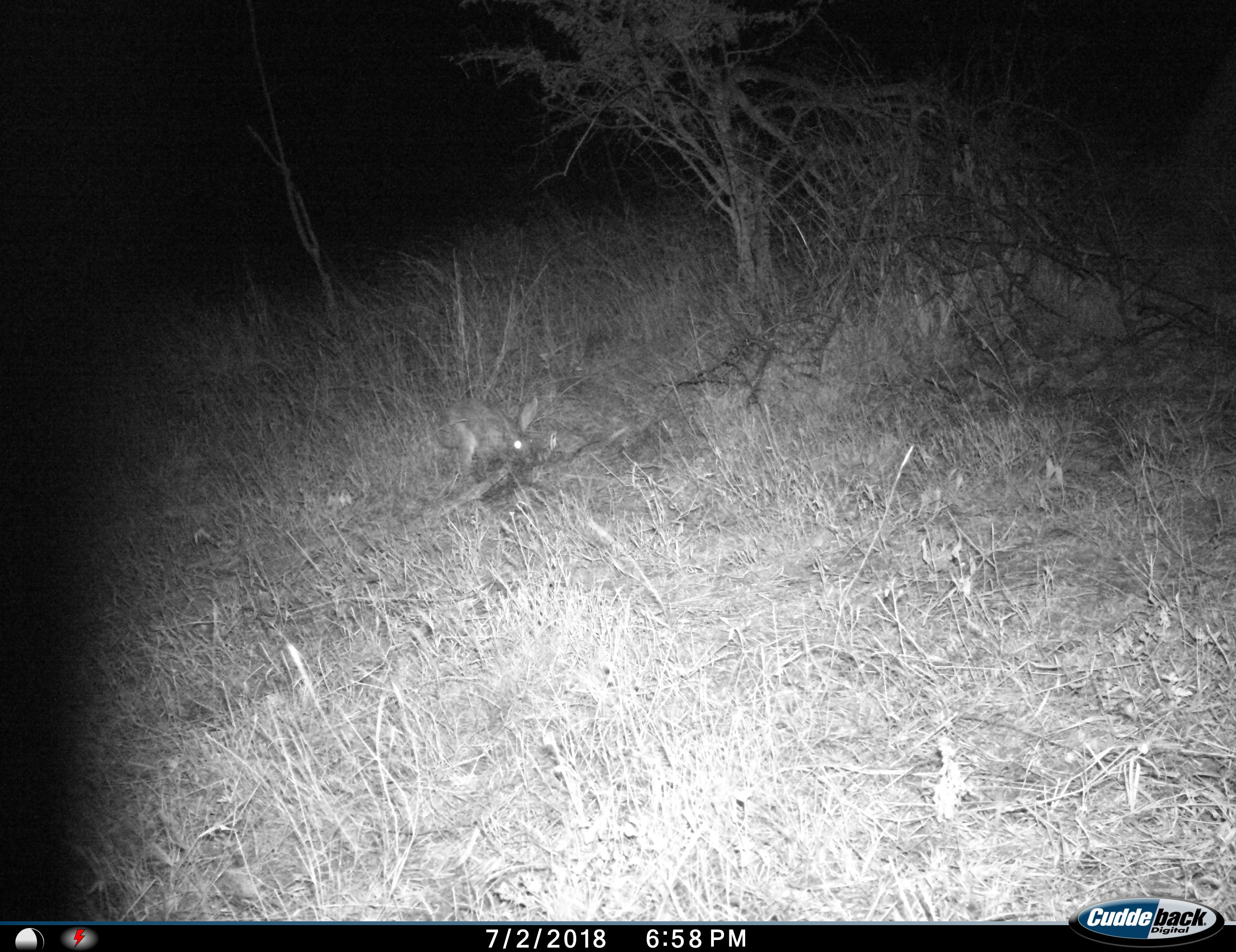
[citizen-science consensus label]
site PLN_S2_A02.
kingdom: Animalia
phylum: Chordata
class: Mammalia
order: Lagomorpha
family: Leporidae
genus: Lepus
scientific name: Lepus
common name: hare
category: hareunknown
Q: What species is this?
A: Hareunknown (hare) (Lepus).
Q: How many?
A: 1.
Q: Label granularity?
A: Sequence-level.